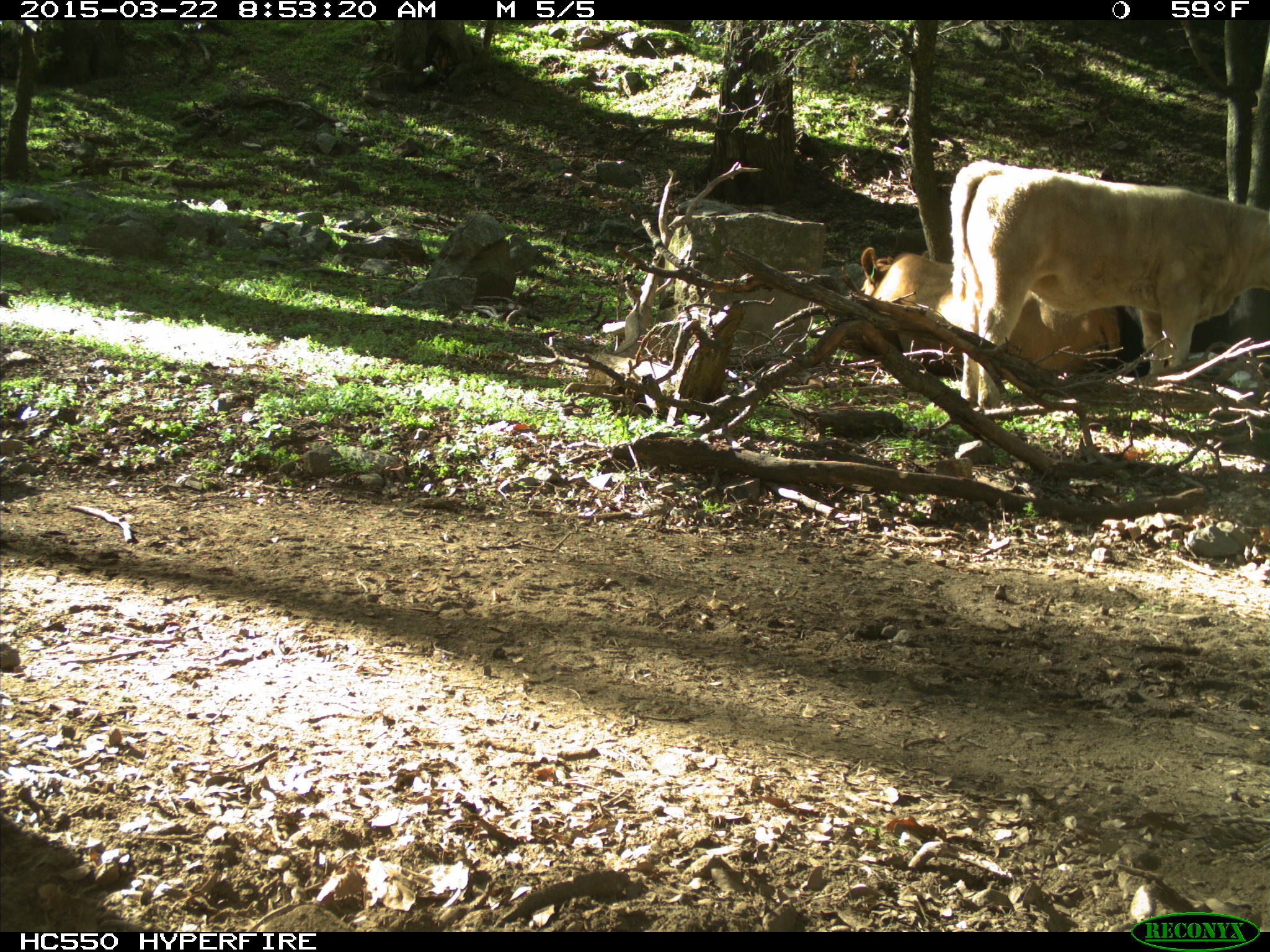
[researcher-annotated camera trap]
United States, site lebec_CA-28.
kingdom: Animalia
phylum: Chordata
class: Mammalia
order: Artiodactyla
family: Bovidae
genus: Bos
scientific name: Bos taurus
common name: domestic cow